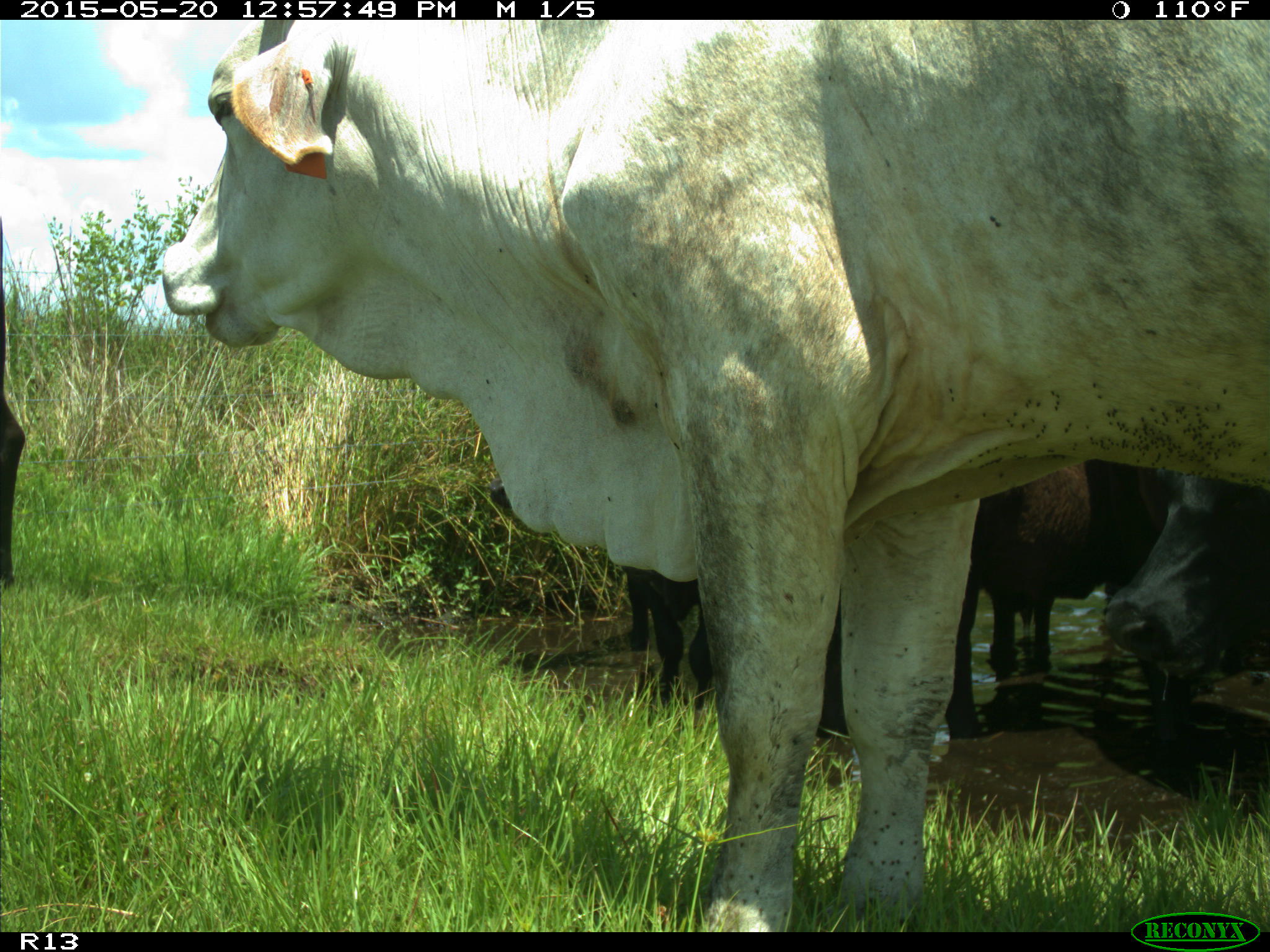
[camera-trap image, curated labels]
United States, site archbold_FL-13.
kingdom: Animalia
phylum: Chordata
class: Mammalia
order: Artiodactyla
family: Bovidae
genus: Bos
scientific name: Bos taurus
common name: domestic cow